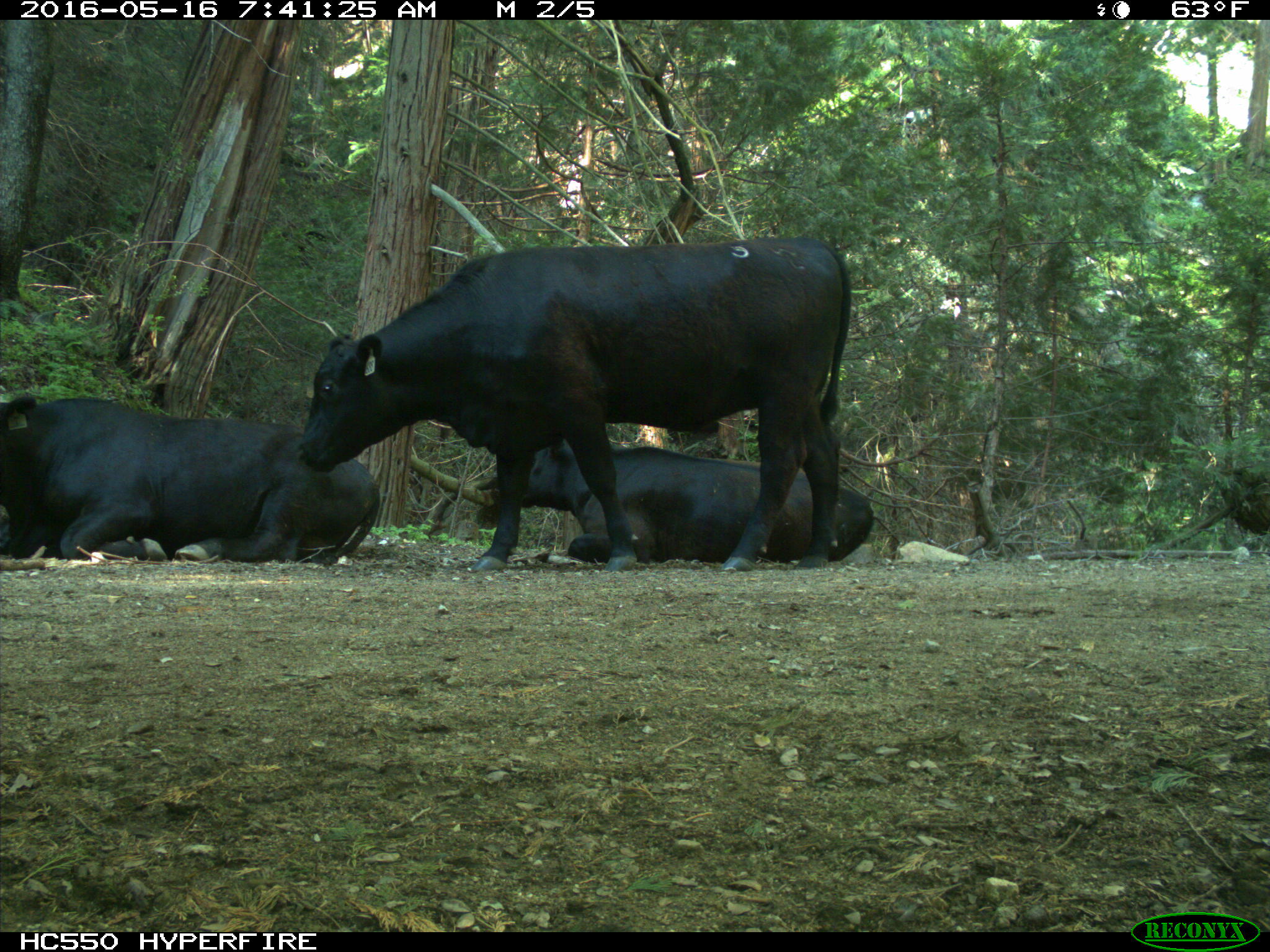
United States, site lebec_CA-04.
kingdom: Animalia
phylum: Chordata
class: Mammalia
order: Artiodactyla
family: Bovidae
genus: Bos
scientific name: Bos taurus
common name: domestic cow